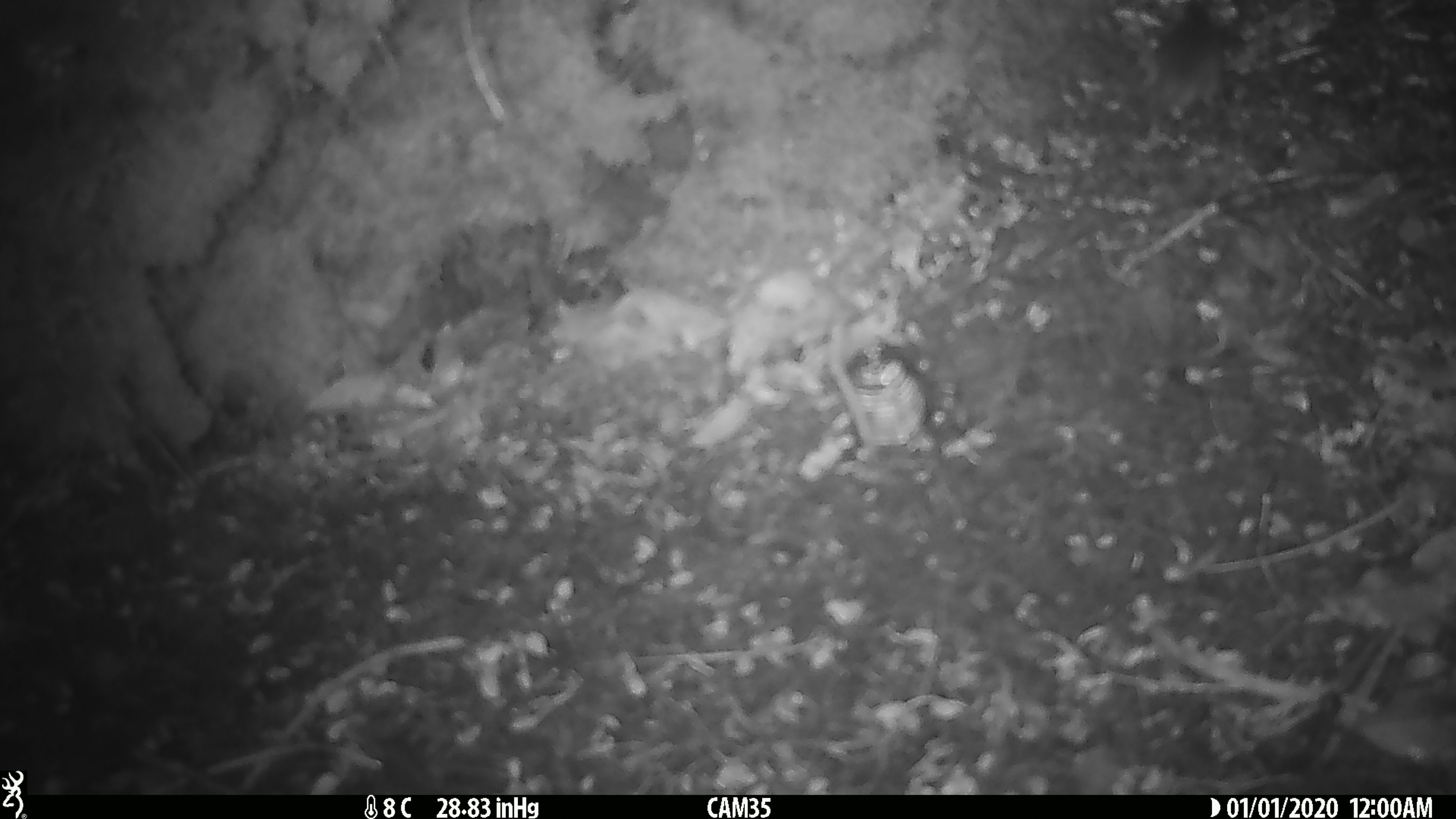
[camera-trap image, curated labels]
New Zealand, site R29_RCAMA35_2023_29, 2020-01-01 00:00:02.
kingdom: Animalia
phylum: Chordata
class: Mammalia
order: Rodentia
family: Muridae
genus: Mus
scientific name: Mus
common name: mouse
Mouse (Mus).